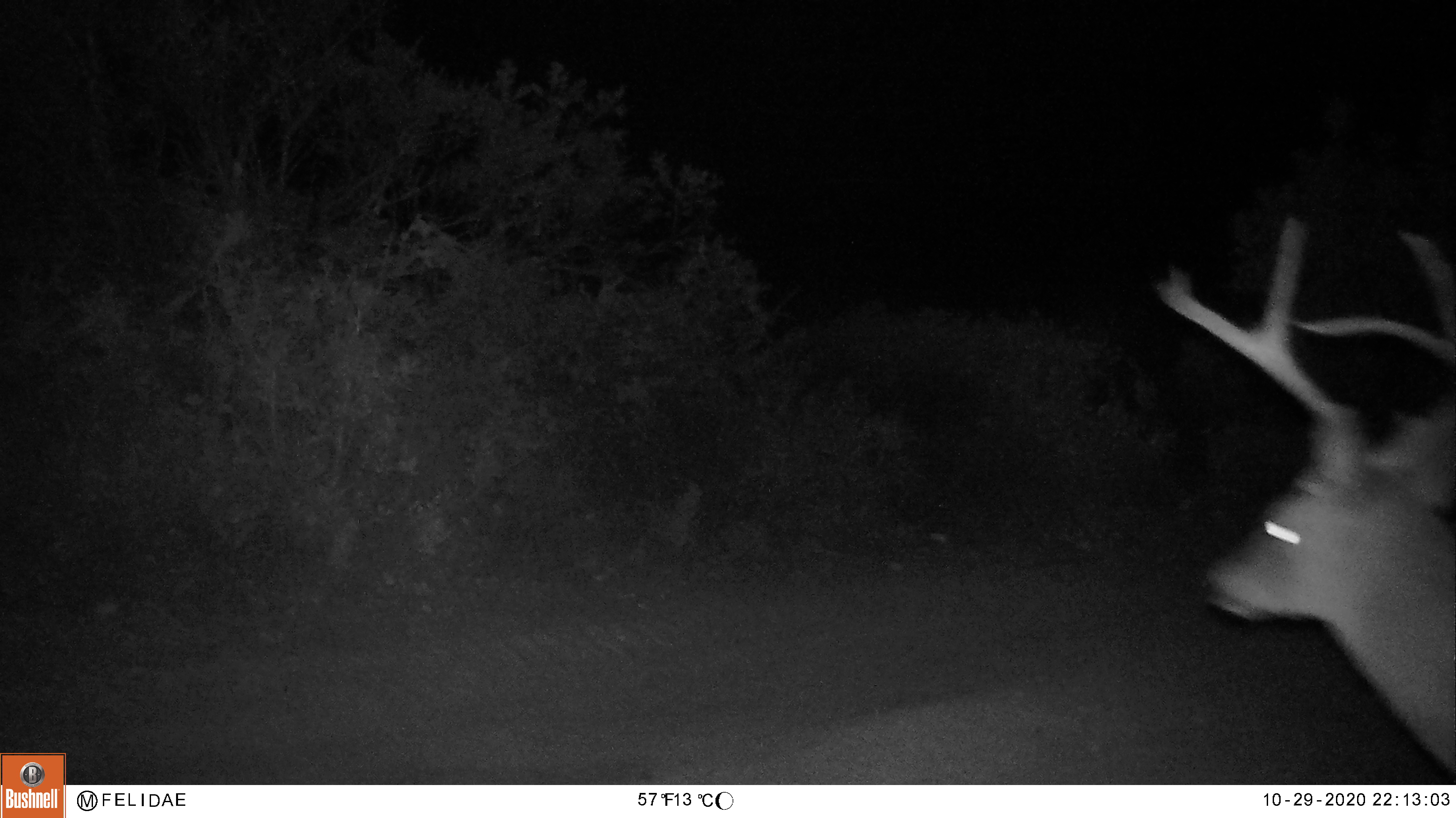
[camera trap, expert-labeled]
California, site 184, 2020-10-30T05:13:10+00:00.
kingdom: Animalia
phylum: Chordata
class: Mammalia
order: Artiodactyla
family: Cervidae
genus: Odocoileus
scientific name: Odocoileus hemionus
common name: mule deer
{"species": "mule deer (Odocoileus hemionus)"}